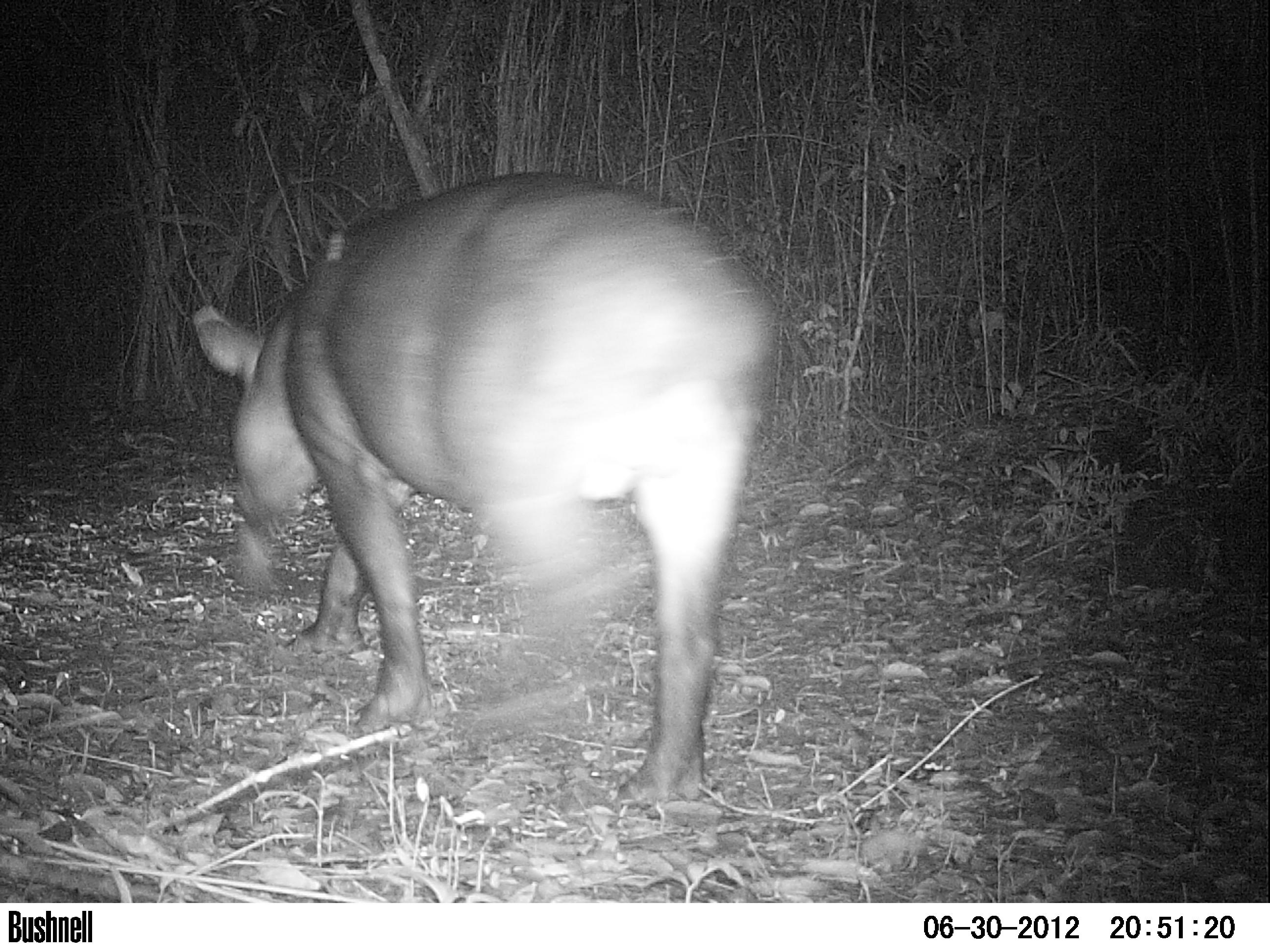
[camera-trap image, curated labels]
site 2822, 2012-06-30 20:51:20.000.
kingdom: Animalia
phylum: Chordata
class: Mammalia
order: Perissodactyla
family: Tapiridae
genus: Tapirus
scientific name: Tapirus bairdii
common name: baird's tapir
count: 1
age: adult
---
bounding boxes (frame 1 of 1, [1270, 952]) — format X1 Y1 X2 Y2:
tapirus bairdii: 192 169 779 810